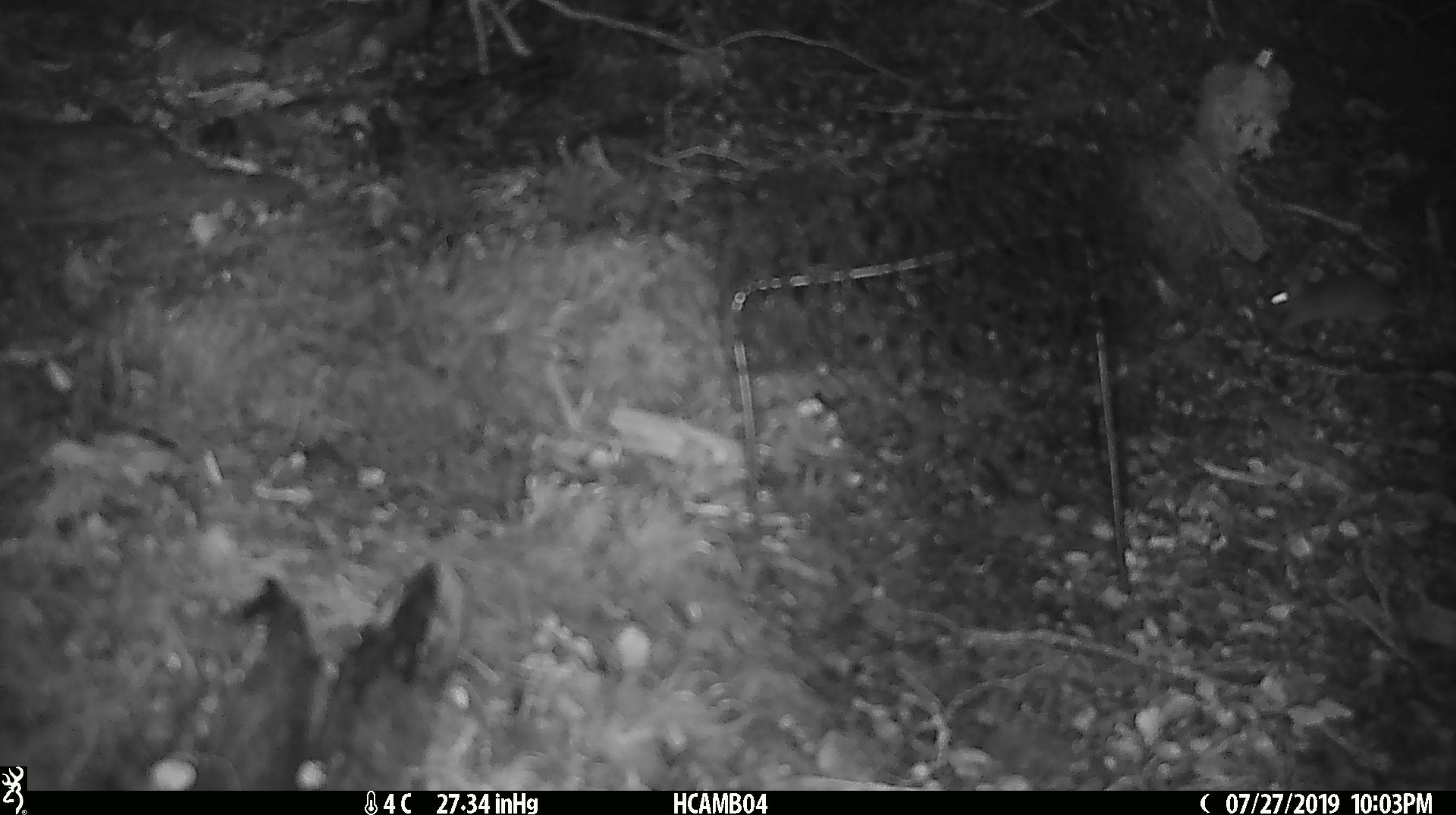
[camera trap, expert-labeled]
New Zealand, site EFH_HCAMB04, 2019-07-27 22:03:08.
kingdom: Animalia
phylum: Chordata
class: Mammalia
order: Rodentia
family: Muridae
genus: Mus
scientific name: Mus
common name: mouse